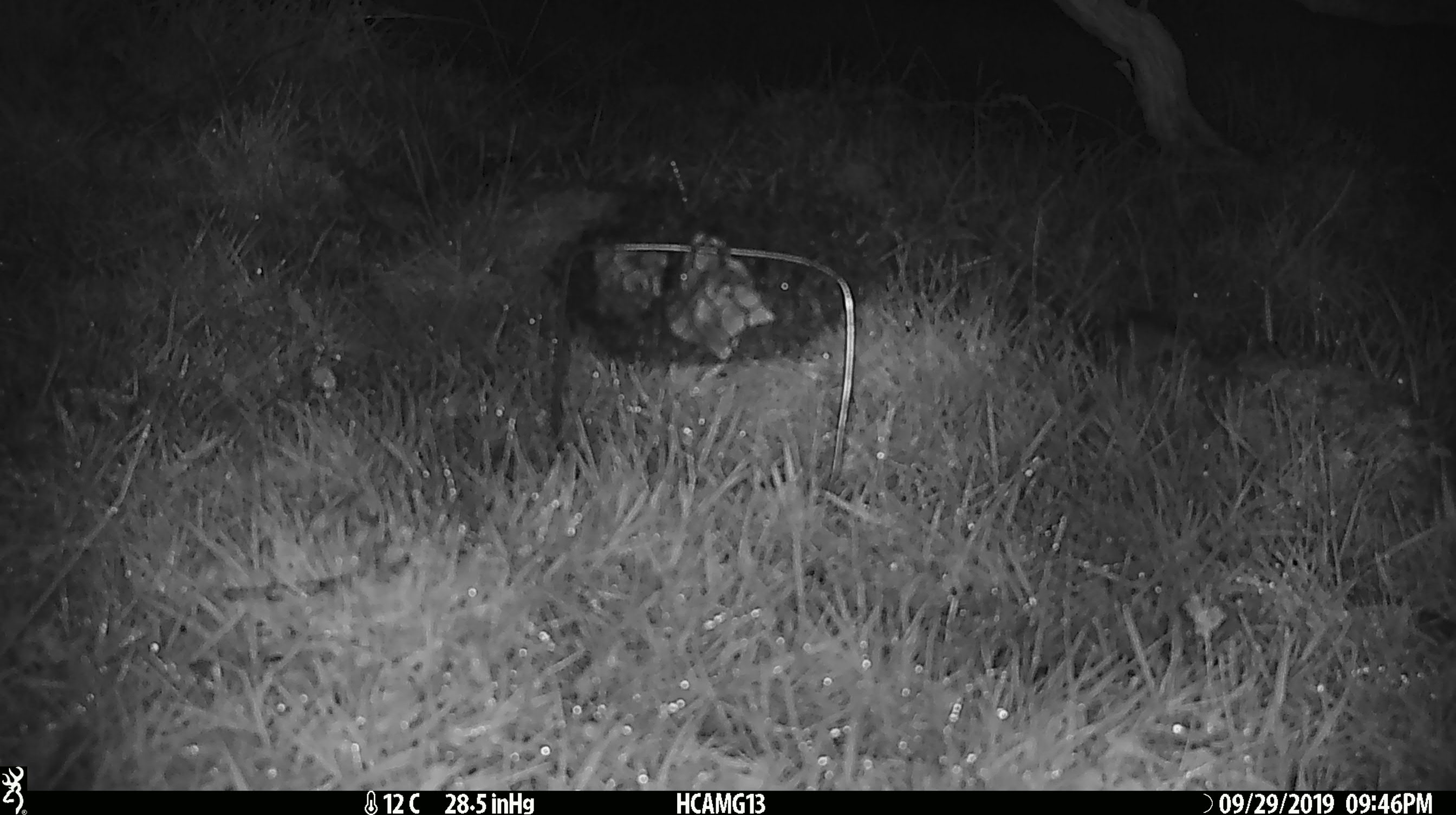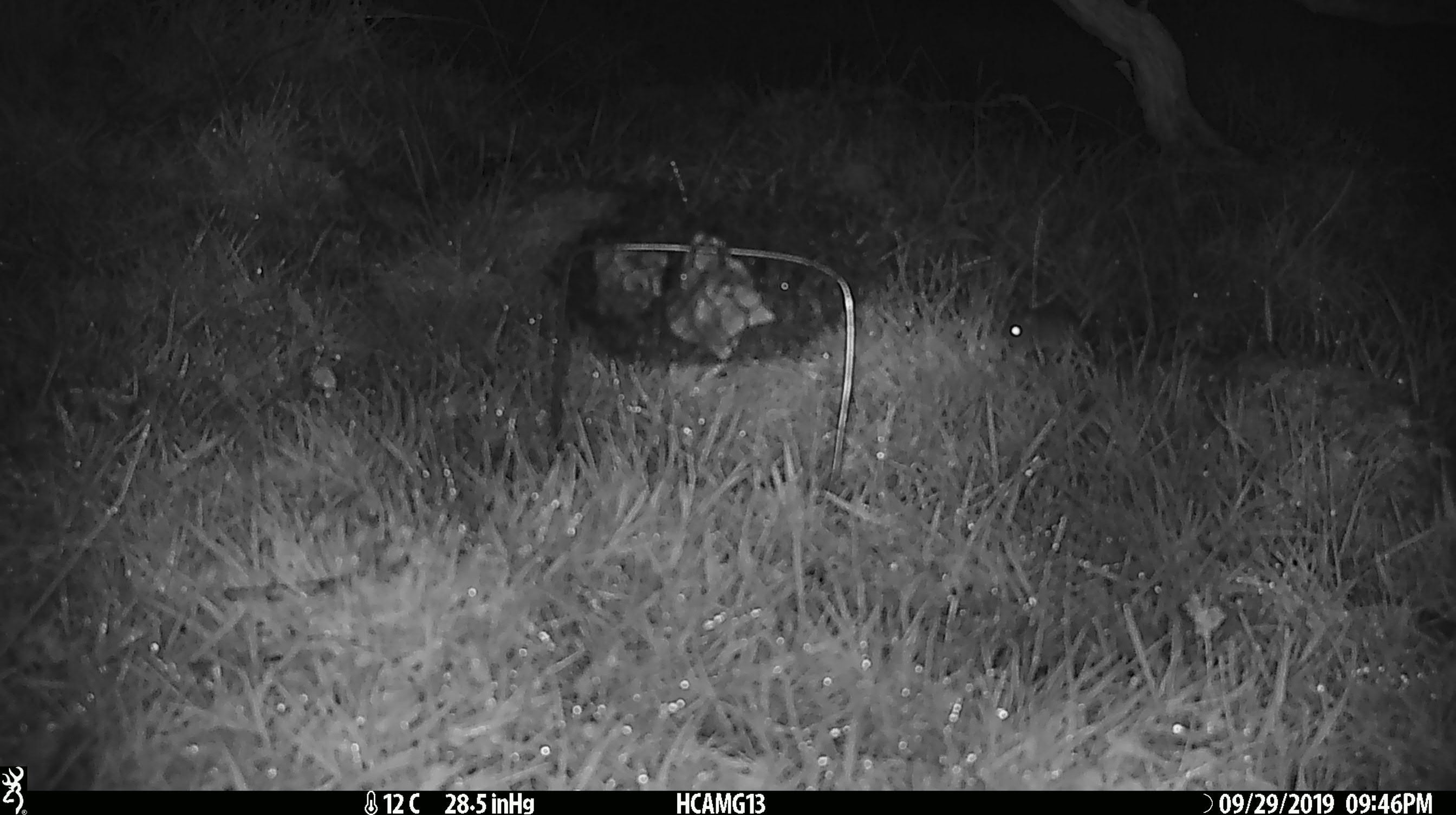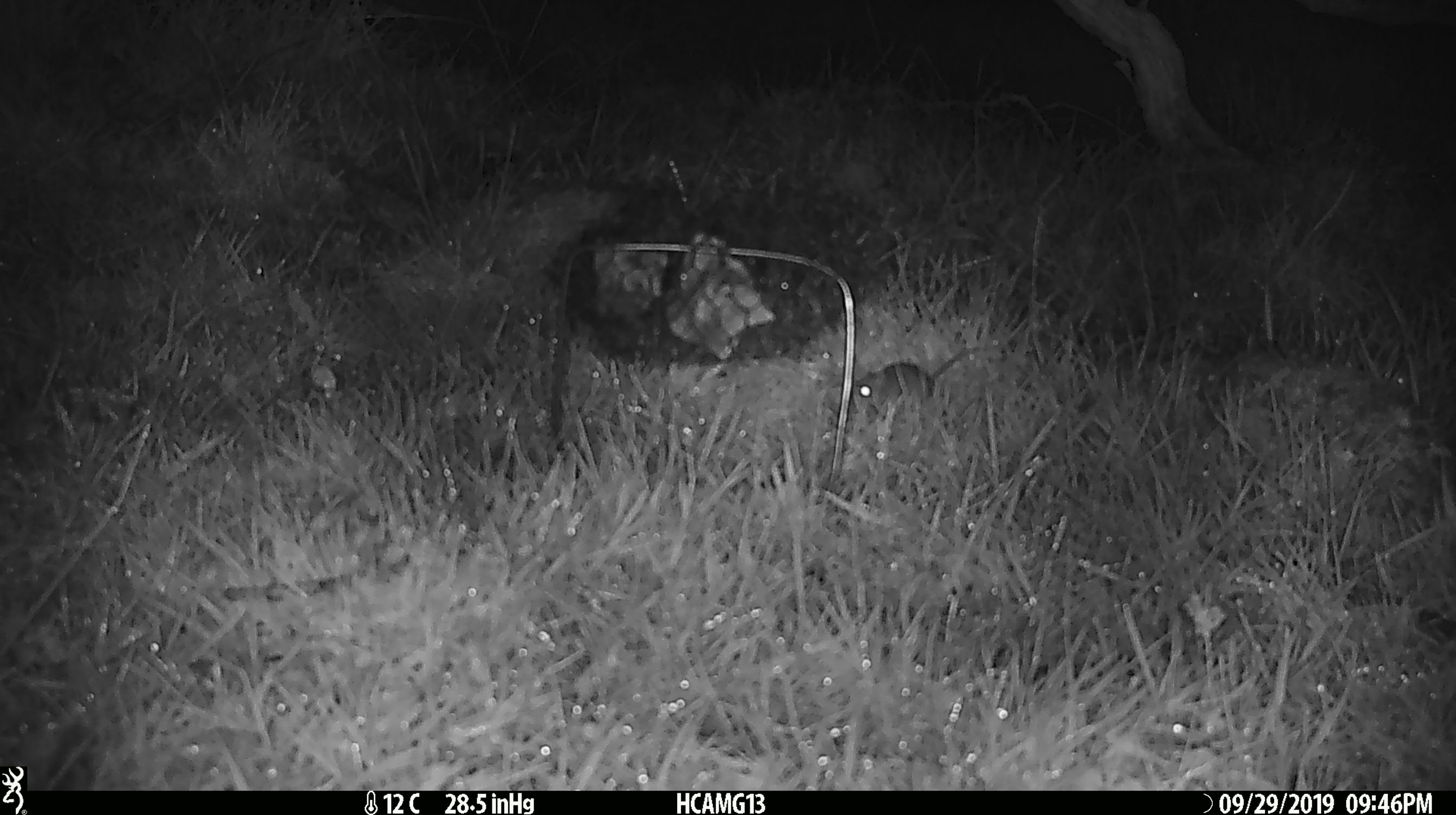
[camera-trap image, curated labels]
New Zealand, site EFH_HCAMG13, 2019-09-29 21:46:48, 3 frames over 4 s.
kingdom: Animalia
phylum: Chordata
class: Mammalia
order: Rodentia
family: Muridae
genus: Mus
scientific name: Mus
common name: mouse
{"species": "mouse (Mus)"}